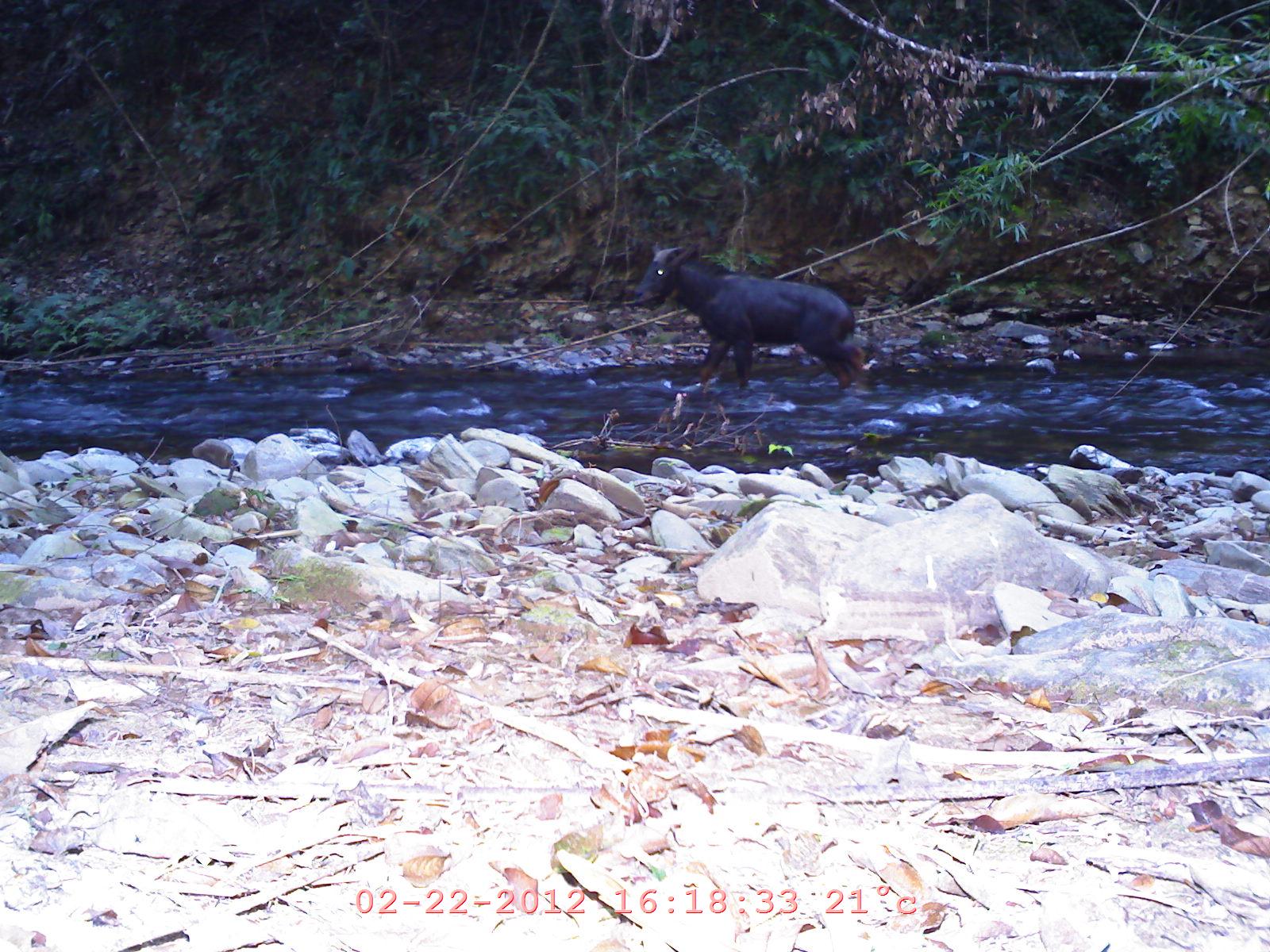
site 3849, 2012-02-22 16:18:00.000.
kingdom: Animalia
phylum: Chordata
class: Mammalia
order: Artiodactyla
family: Bovidae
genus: Capricornis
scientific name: Capricornis sumatraensis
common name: chinese serow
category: capricornis milneedwardsii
Capricornis milneedwardsii (chinese serow) (Capricornis sumatraensis), count 1.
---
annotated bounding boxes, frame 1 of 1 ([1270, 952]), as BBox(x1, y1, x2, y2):
capricornis milneedwardsii: BBox(632, 239, 879, 400)